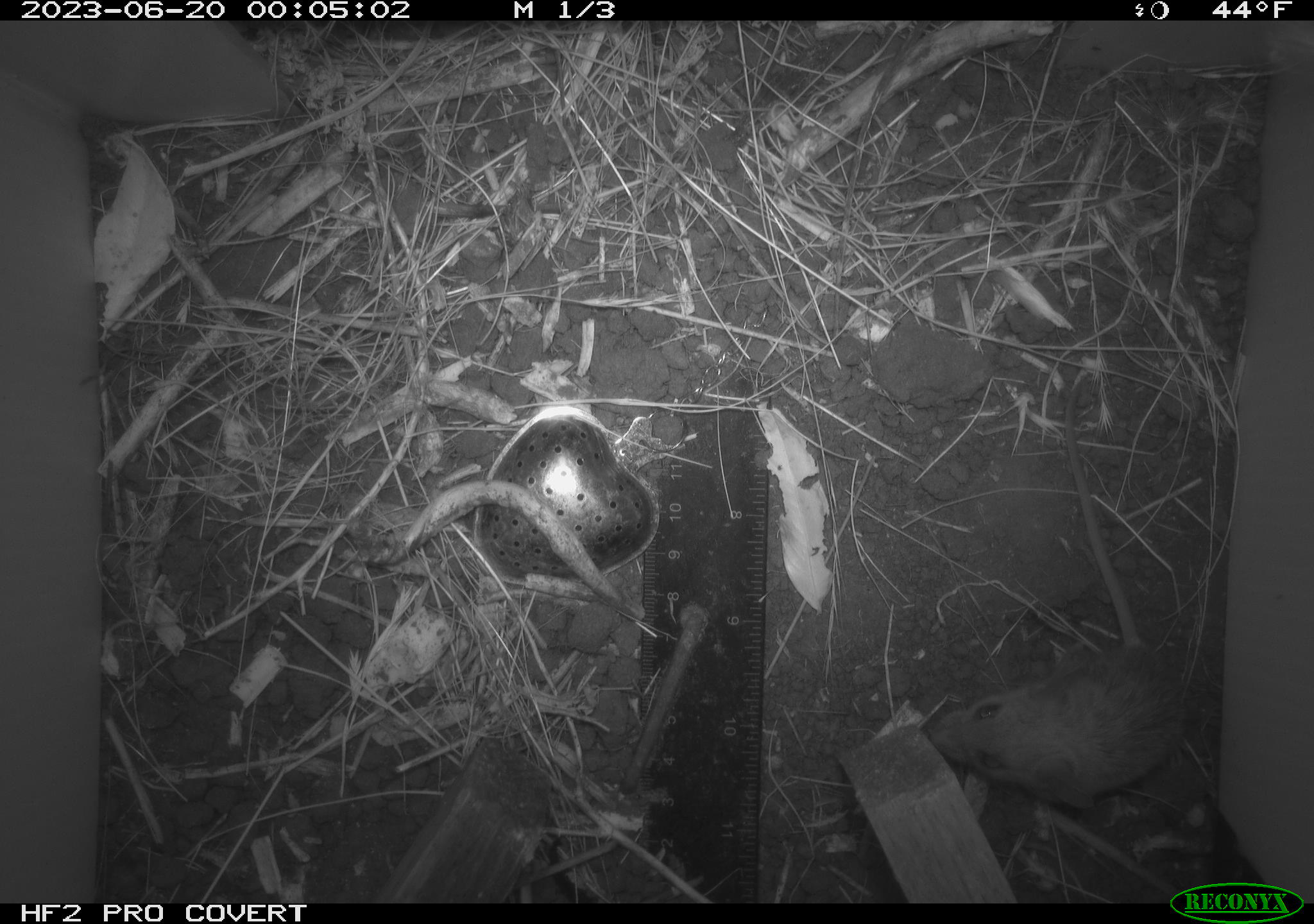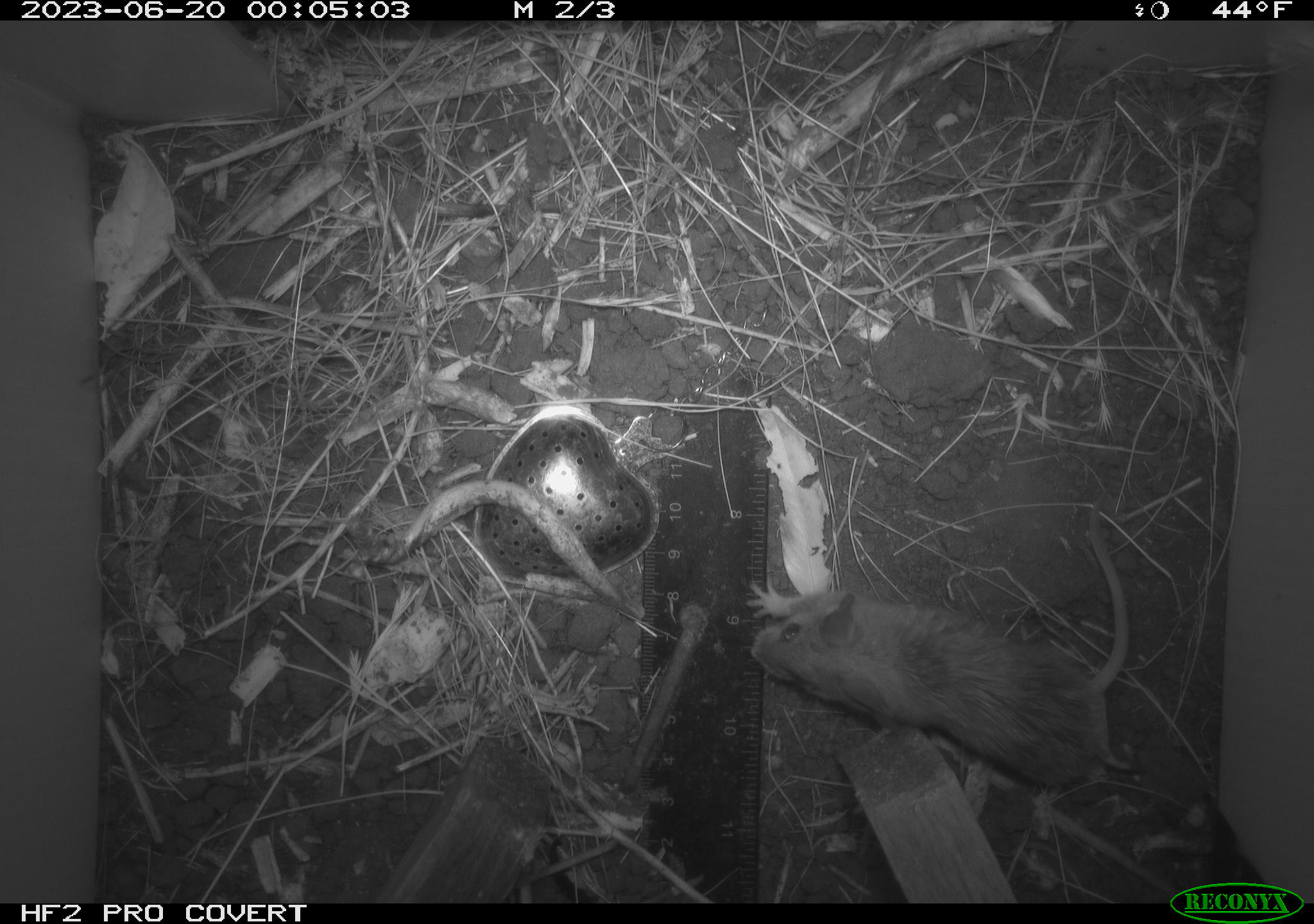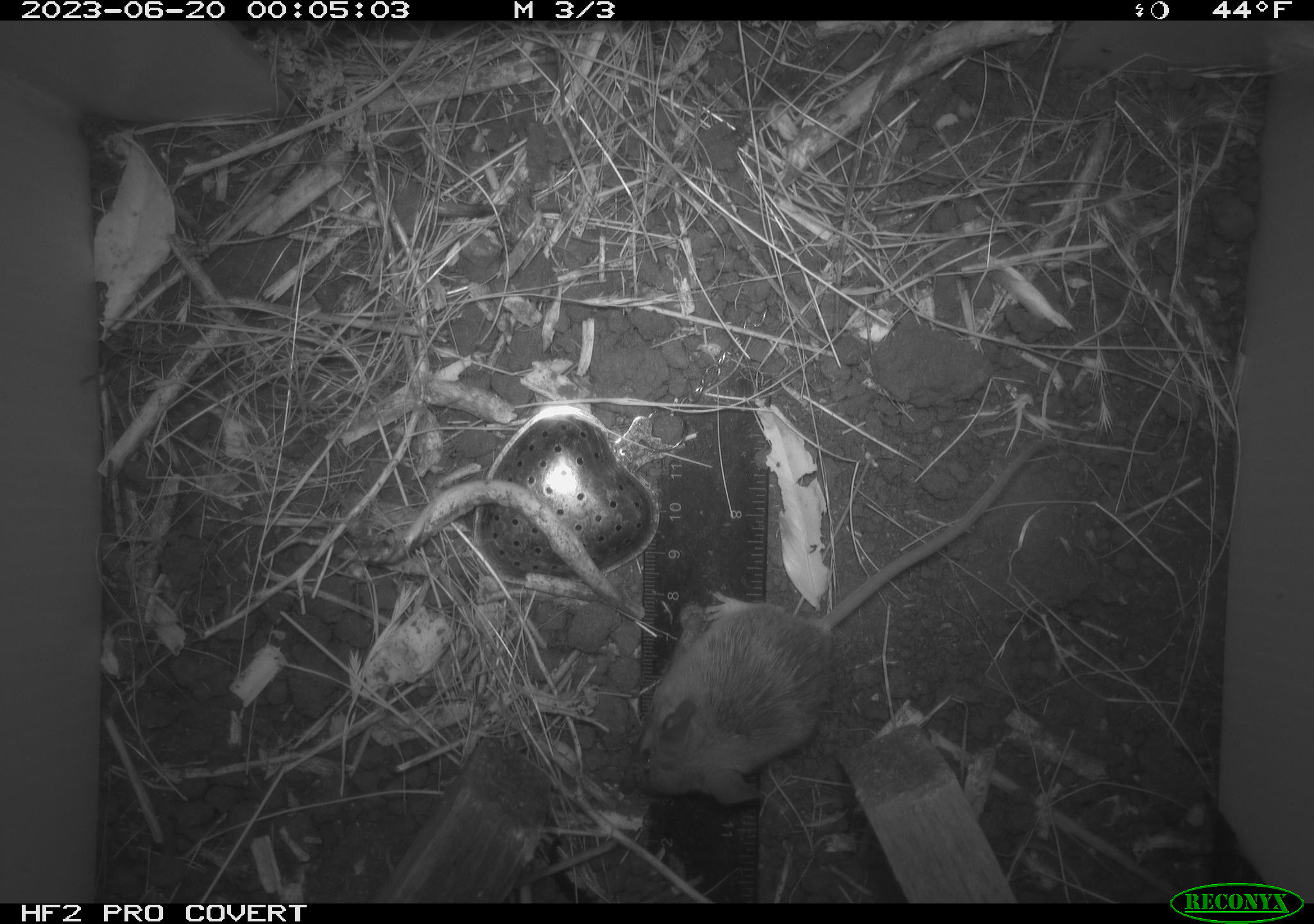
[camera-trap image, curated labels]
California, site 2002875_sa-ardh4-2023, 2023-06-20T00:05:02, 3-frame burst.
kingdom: Animalia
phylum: Chordata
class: Mammalia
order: Rodentia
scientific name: Rodentia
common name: mouse species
Mouse species (Rodentia).